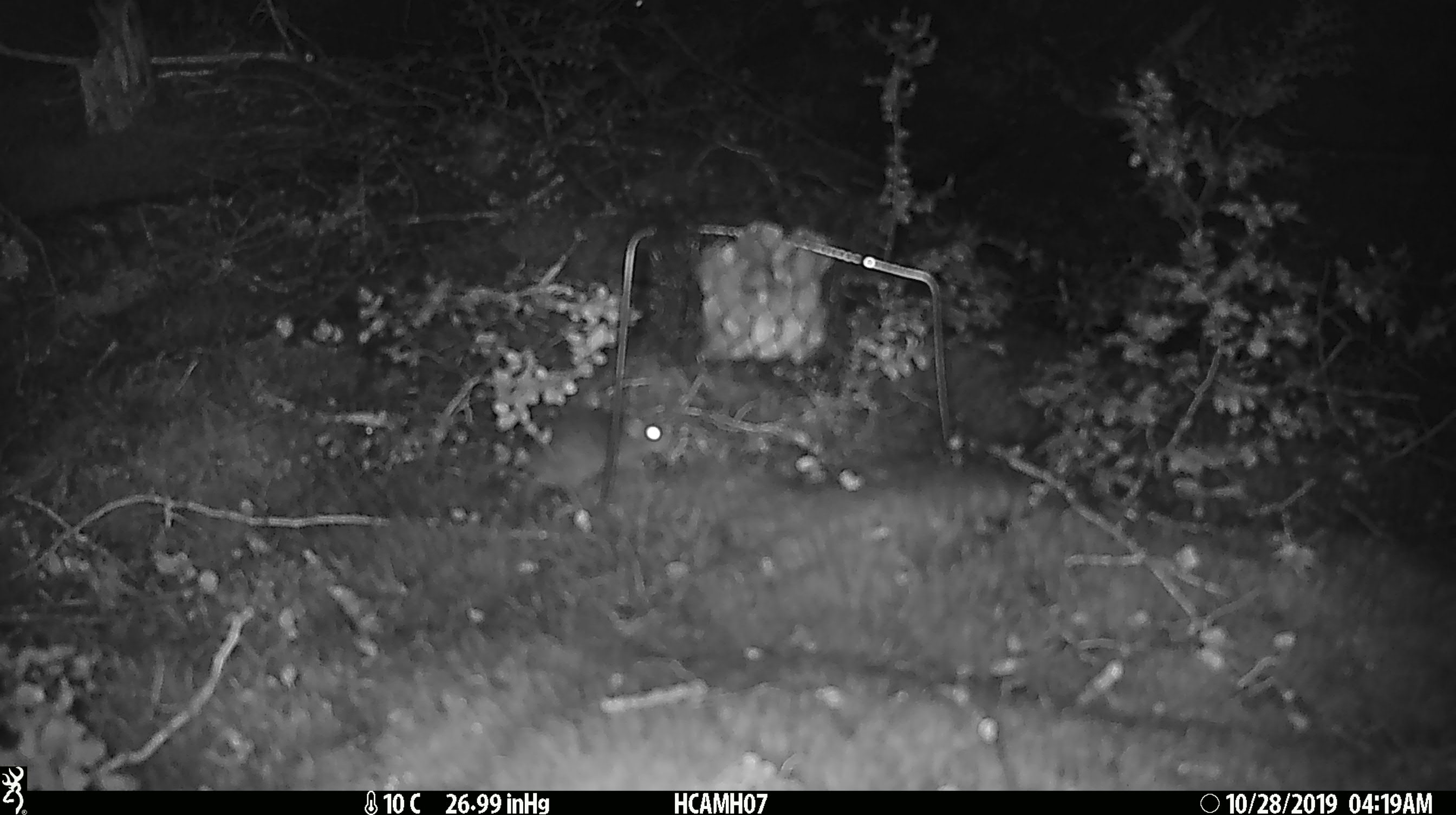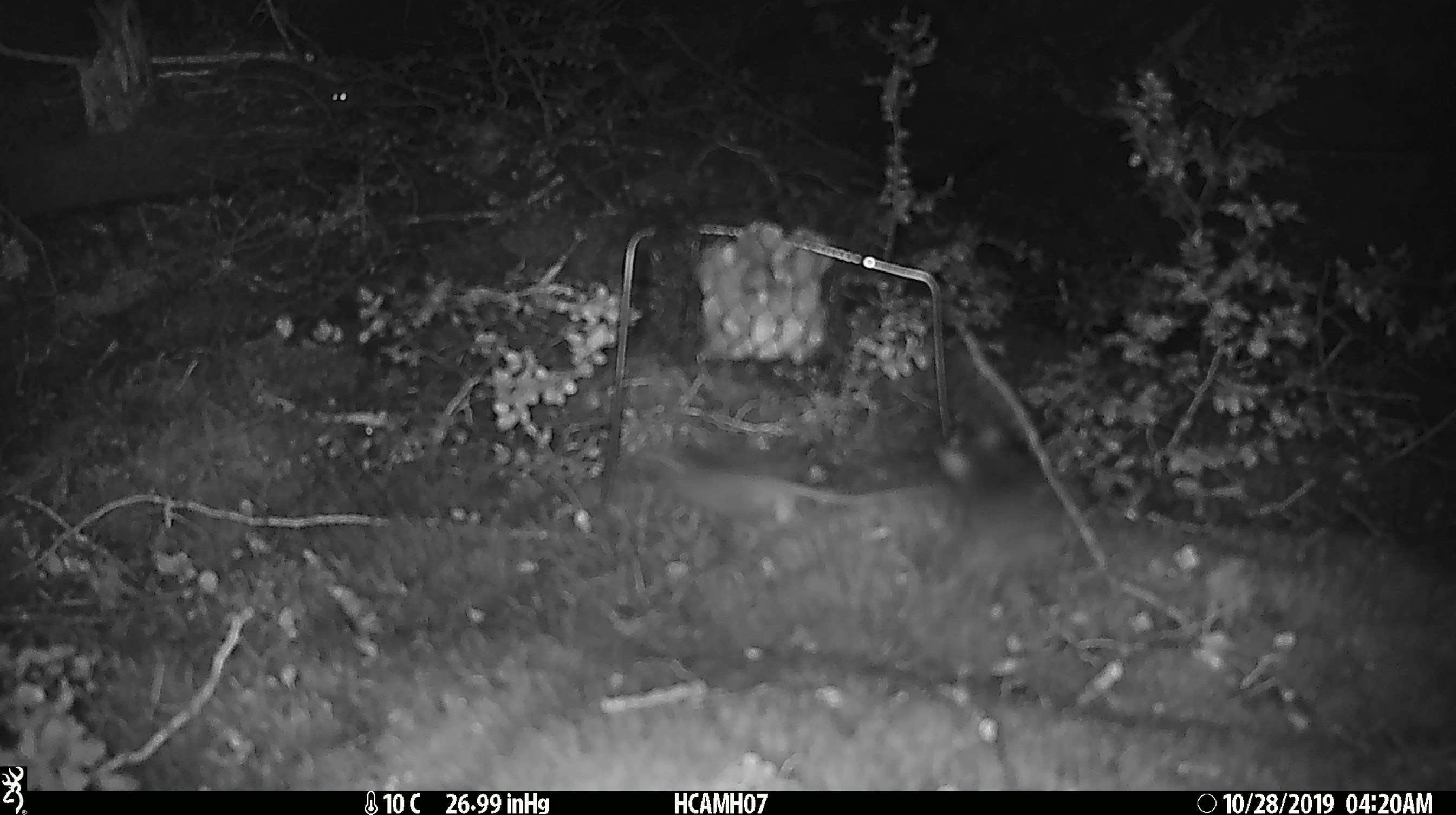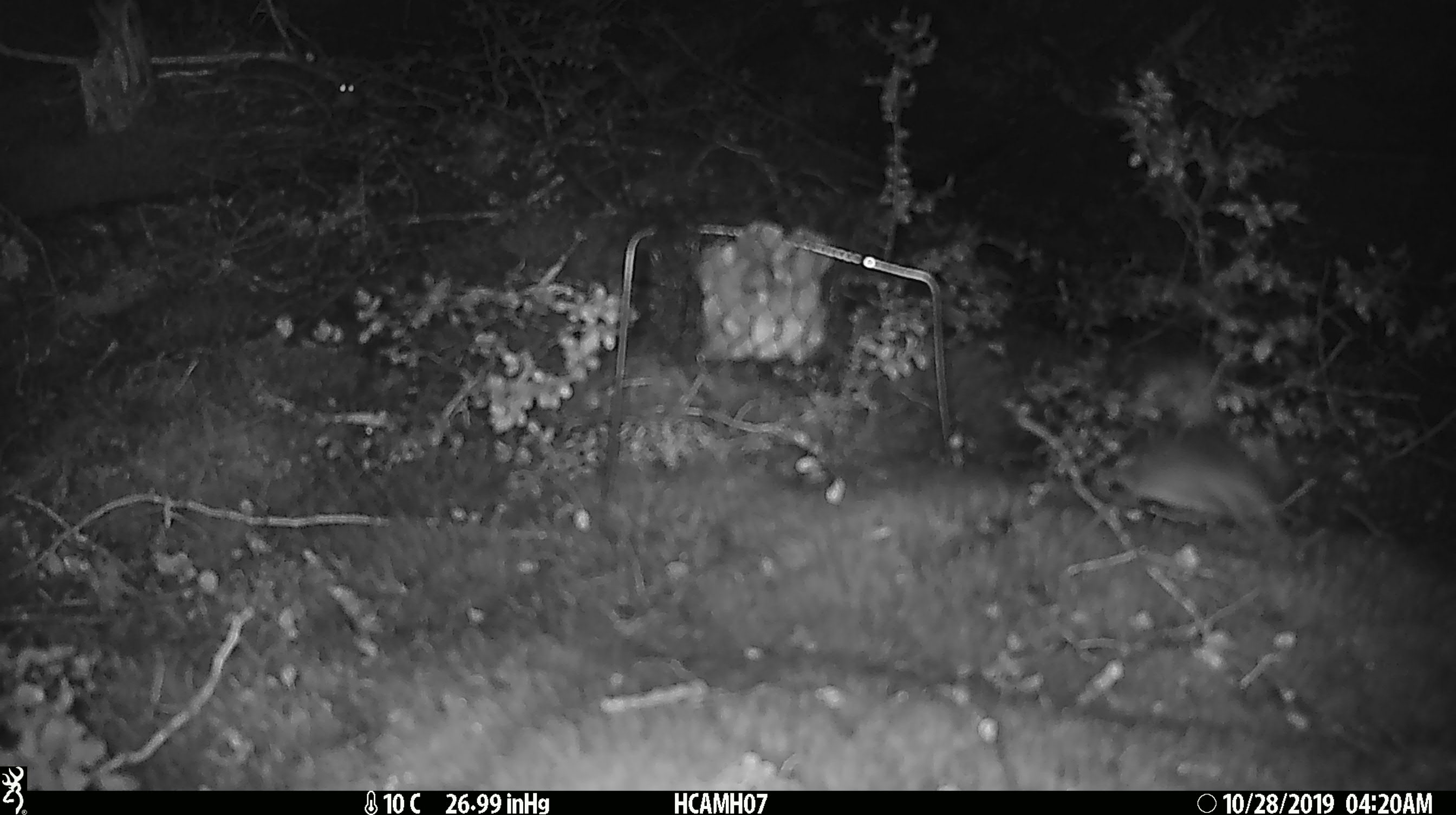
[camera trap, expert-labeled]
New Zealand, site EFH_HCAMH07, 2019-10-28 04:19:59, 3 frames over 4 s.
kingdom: Animalia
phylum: Chordata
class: Mammalia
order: Rodentia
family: Muridae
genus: Mus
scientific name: Mus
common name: mouse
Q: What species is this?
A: Mouse (Mus).